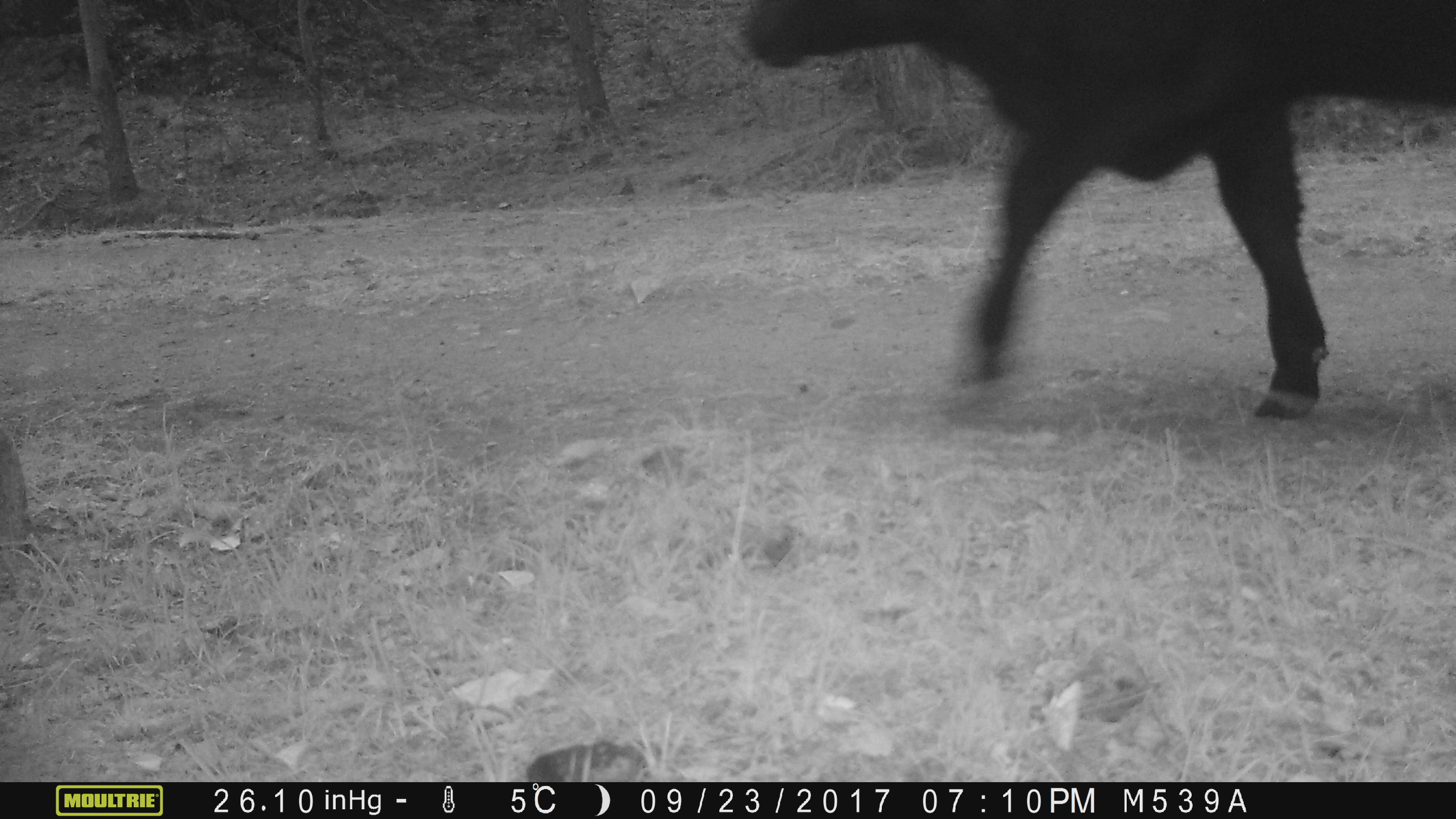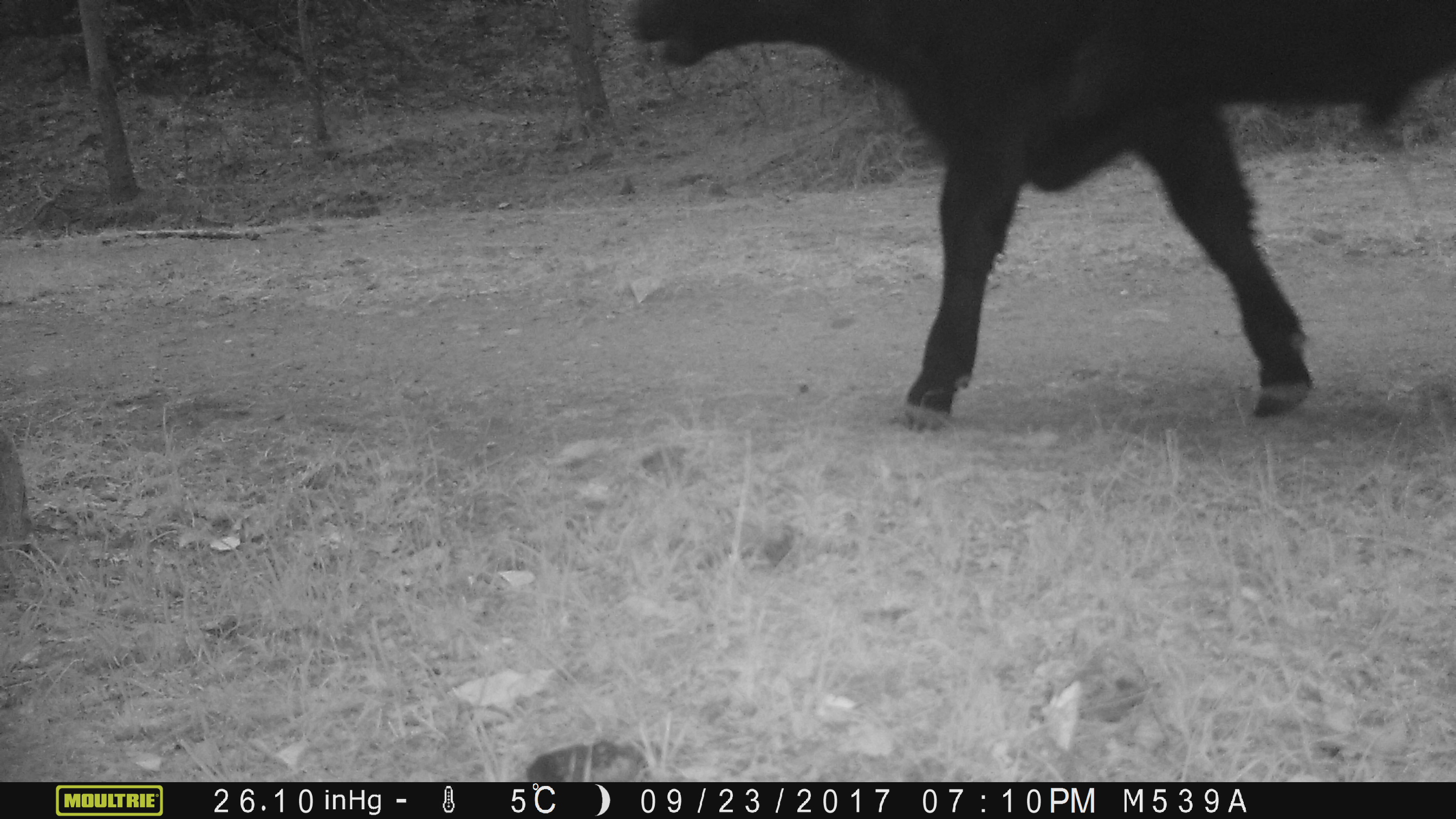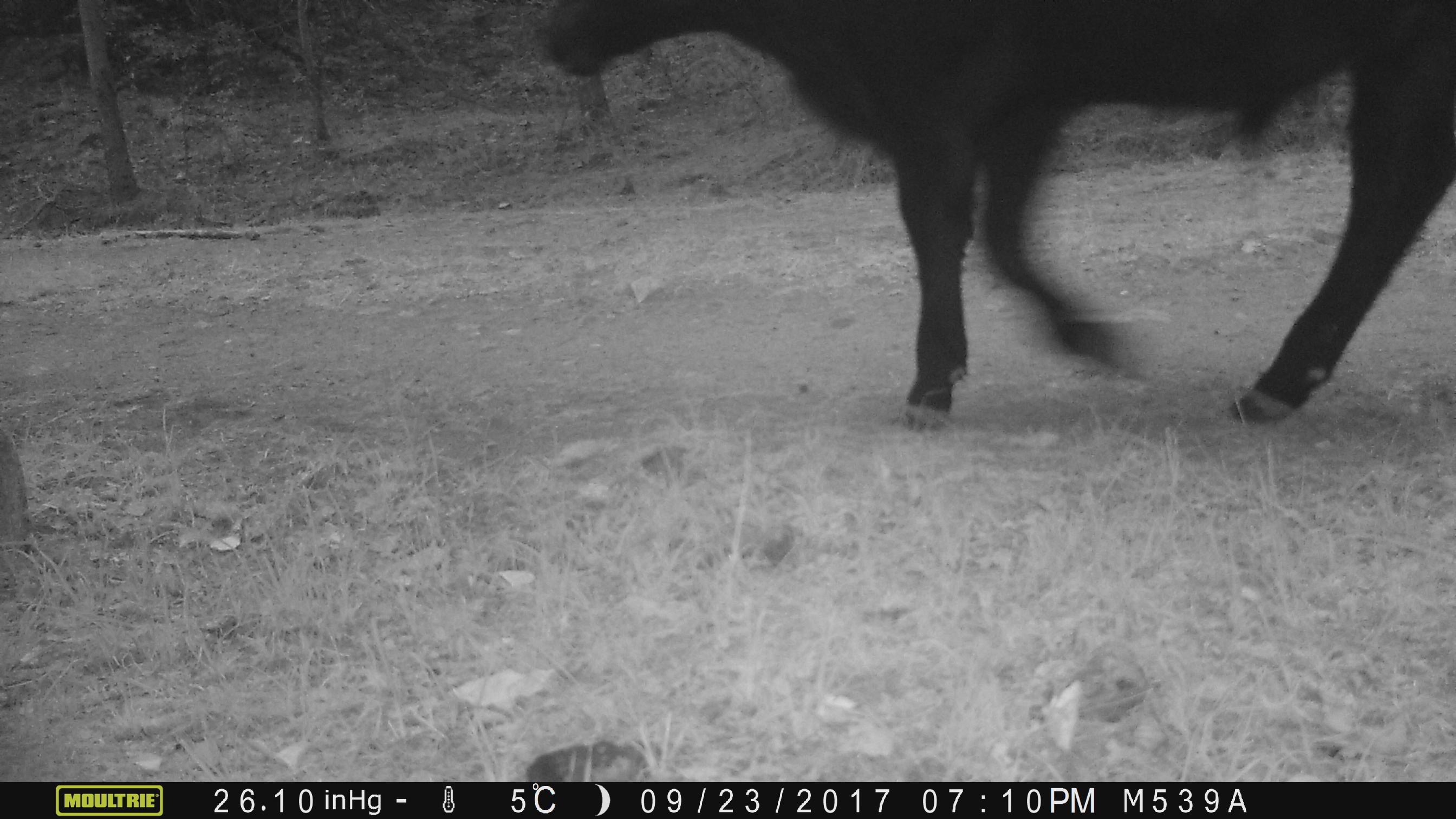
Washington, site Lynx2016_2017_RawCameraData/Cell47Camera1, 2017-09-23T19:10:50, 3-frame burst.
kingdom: Animalia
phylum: Chordata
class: Mammalia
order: Artiodactyla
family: Bovidae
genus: Bos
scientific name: Bos taurus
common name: domestic cattle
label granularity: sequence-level